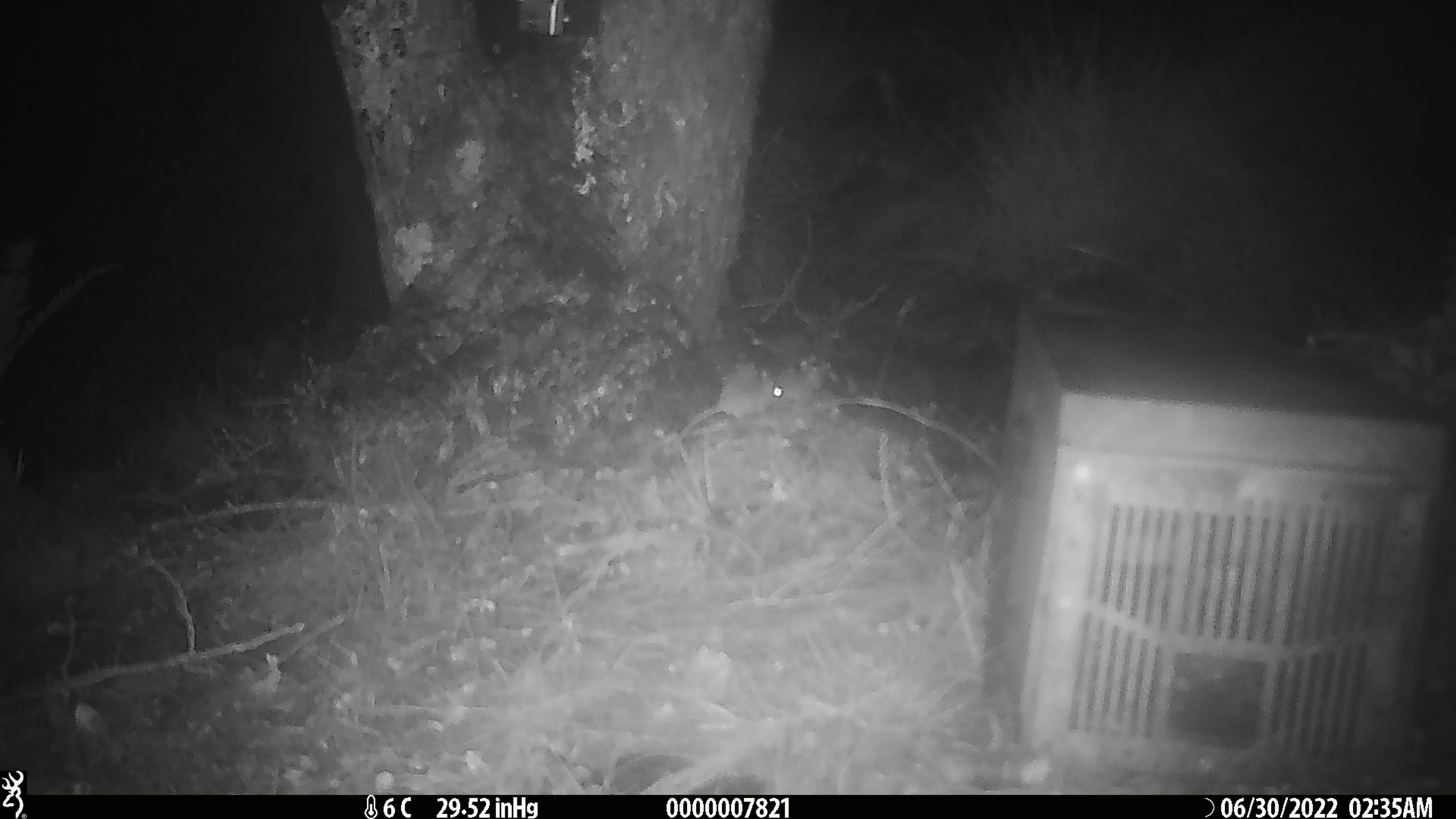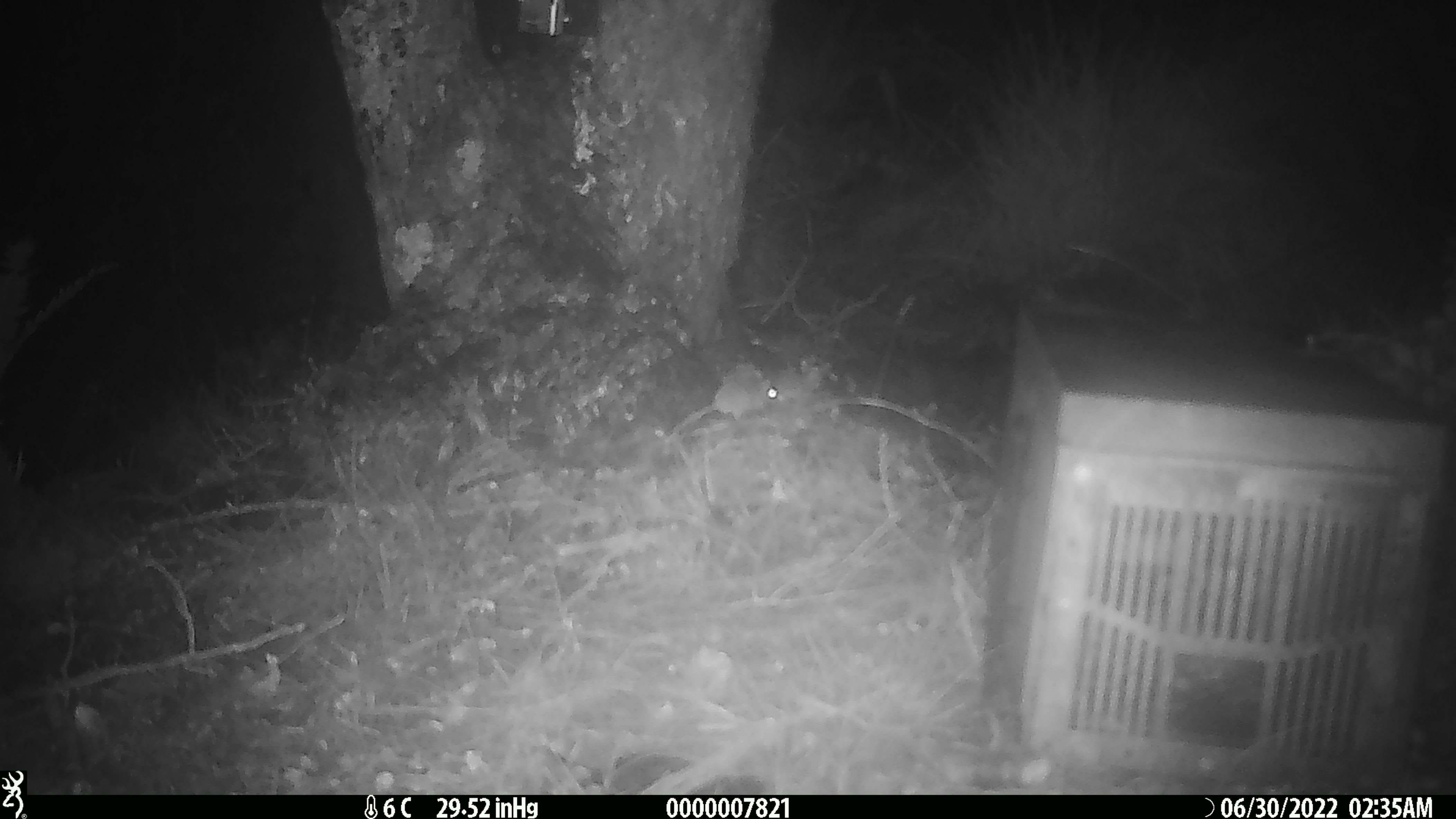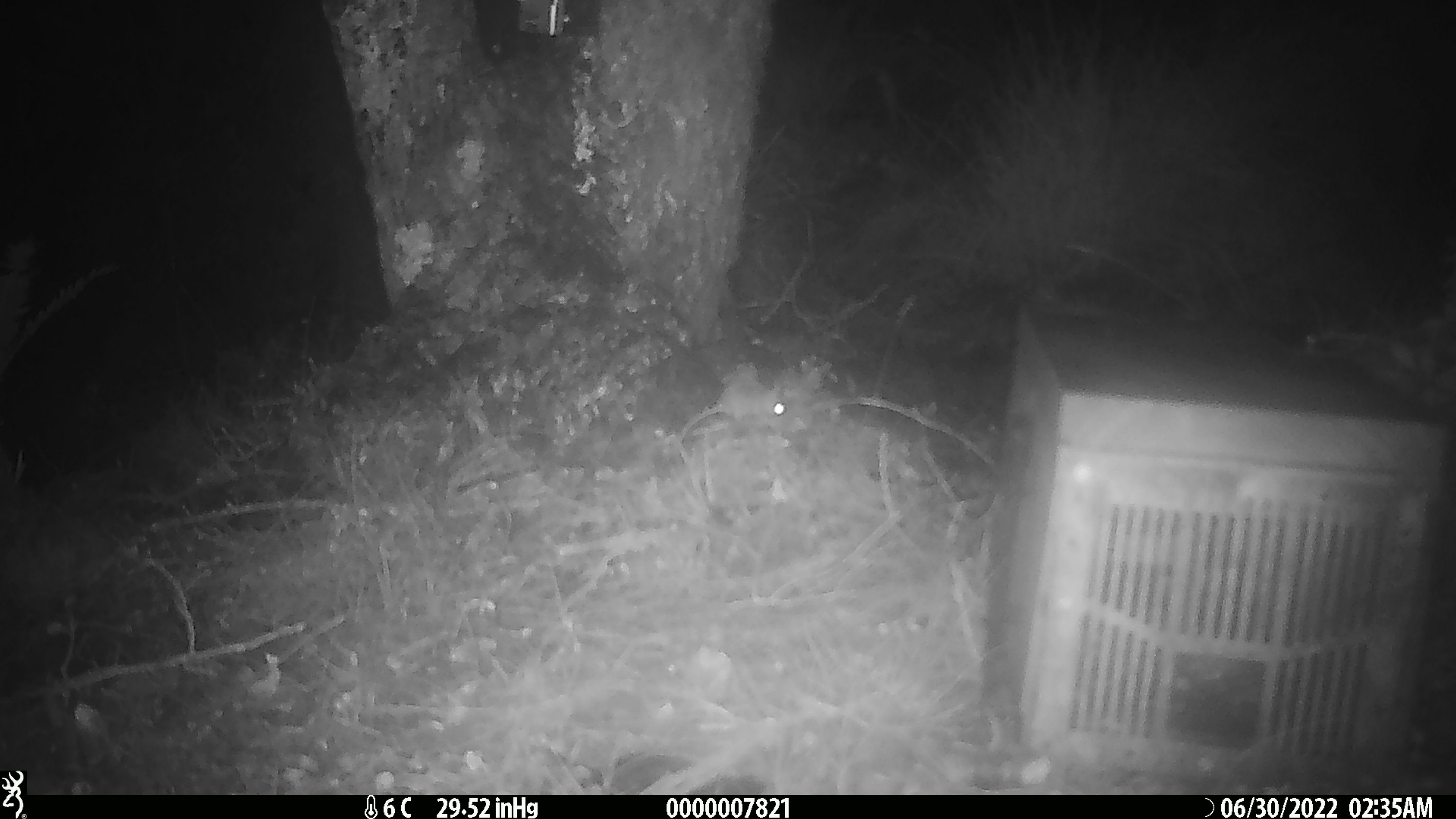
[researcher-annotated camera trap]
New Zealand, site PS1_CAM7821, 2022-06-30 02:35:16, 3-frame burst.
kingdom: Animalia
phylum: Chordata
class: Mammalia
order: Rodentia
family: Muridae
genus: Mus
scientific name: Mus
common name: mouse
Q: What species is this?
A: Mouse (Mus).